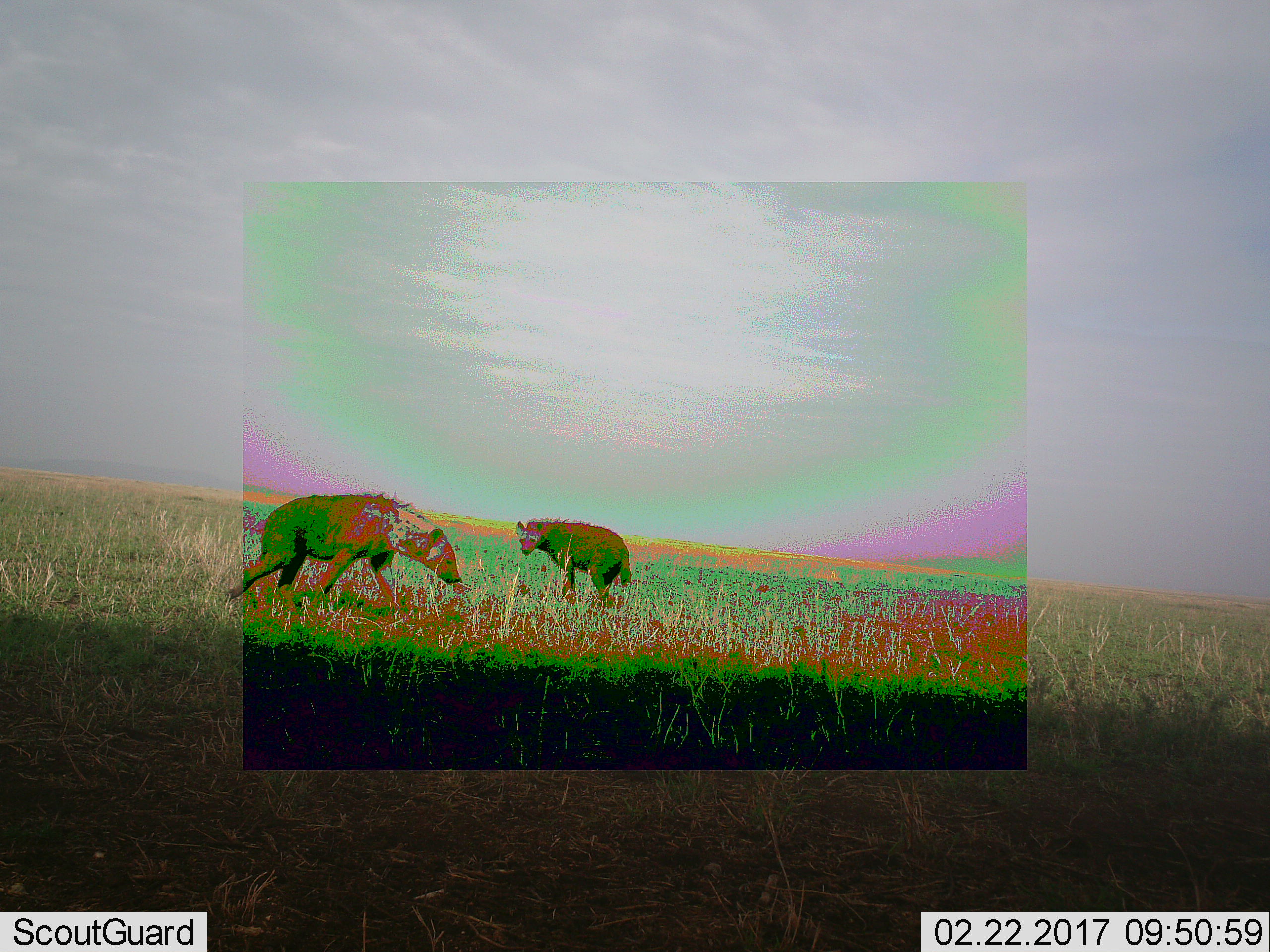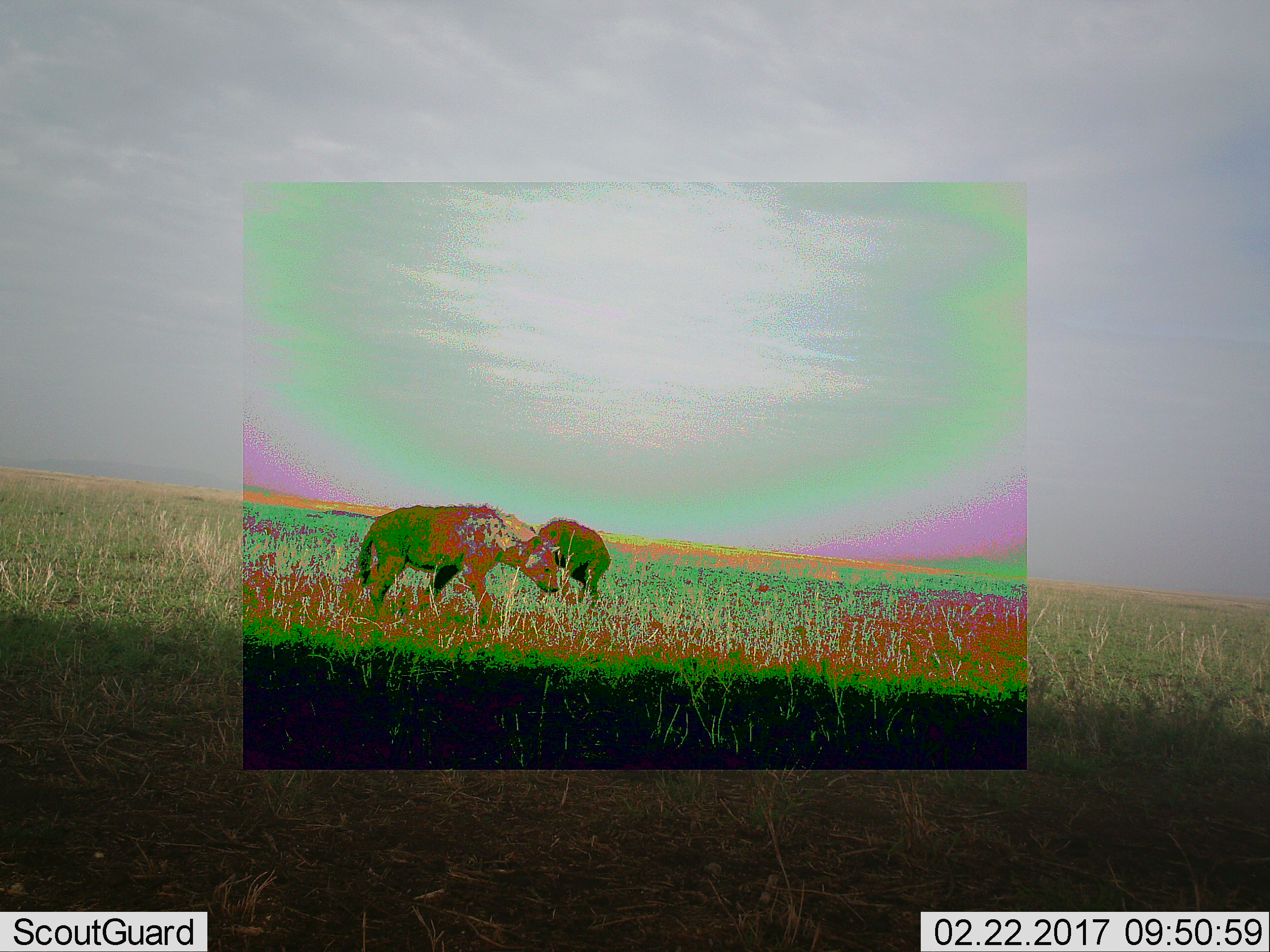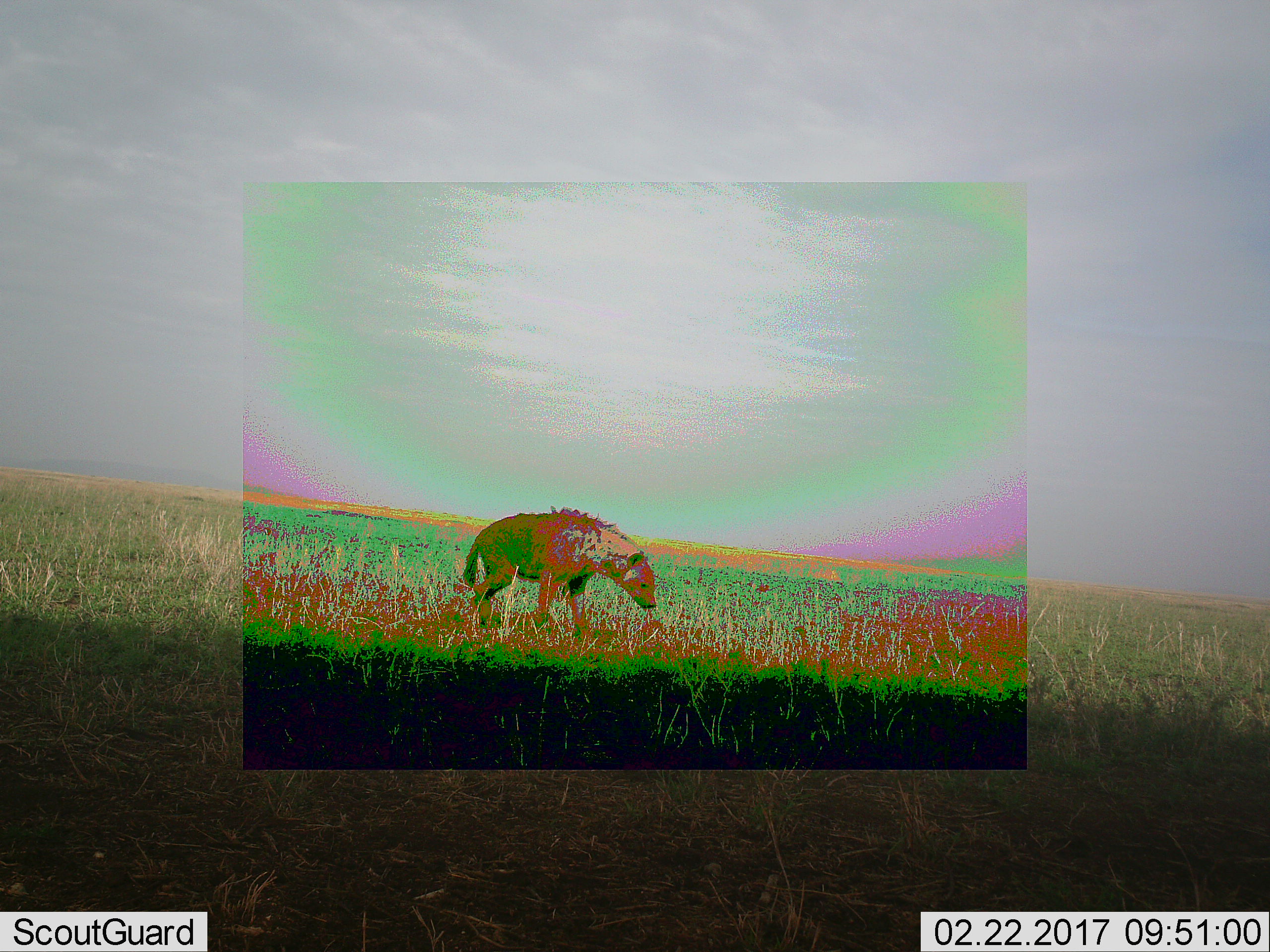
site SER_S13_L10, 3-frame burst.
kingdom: Animalia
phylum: Chordata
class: Mammalia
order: Carnivora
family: Hyaenidae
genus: Crocuta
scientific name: Crocuta crocuta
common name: spotted hyena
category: hyenaspotted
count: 2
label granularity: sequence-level